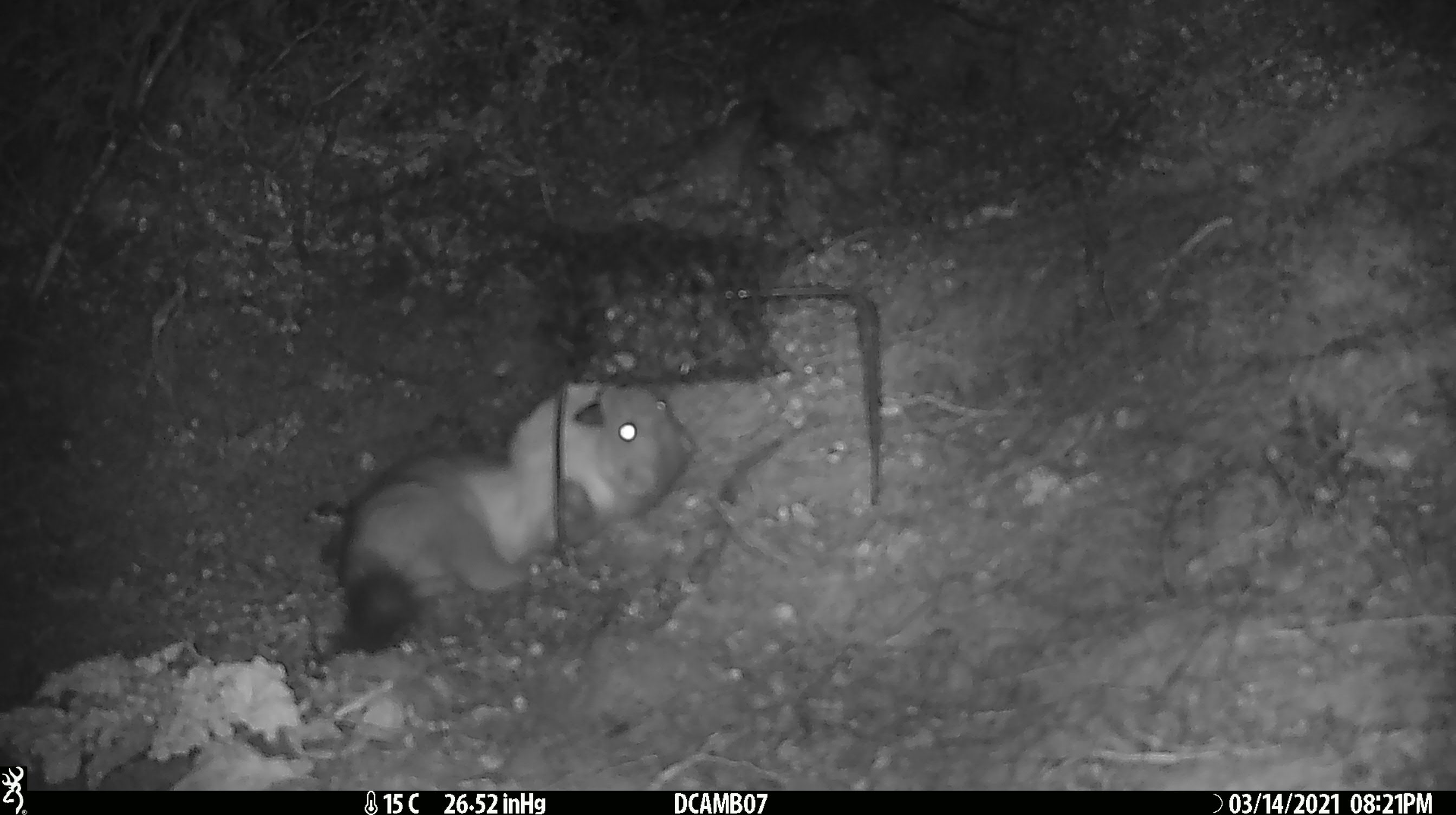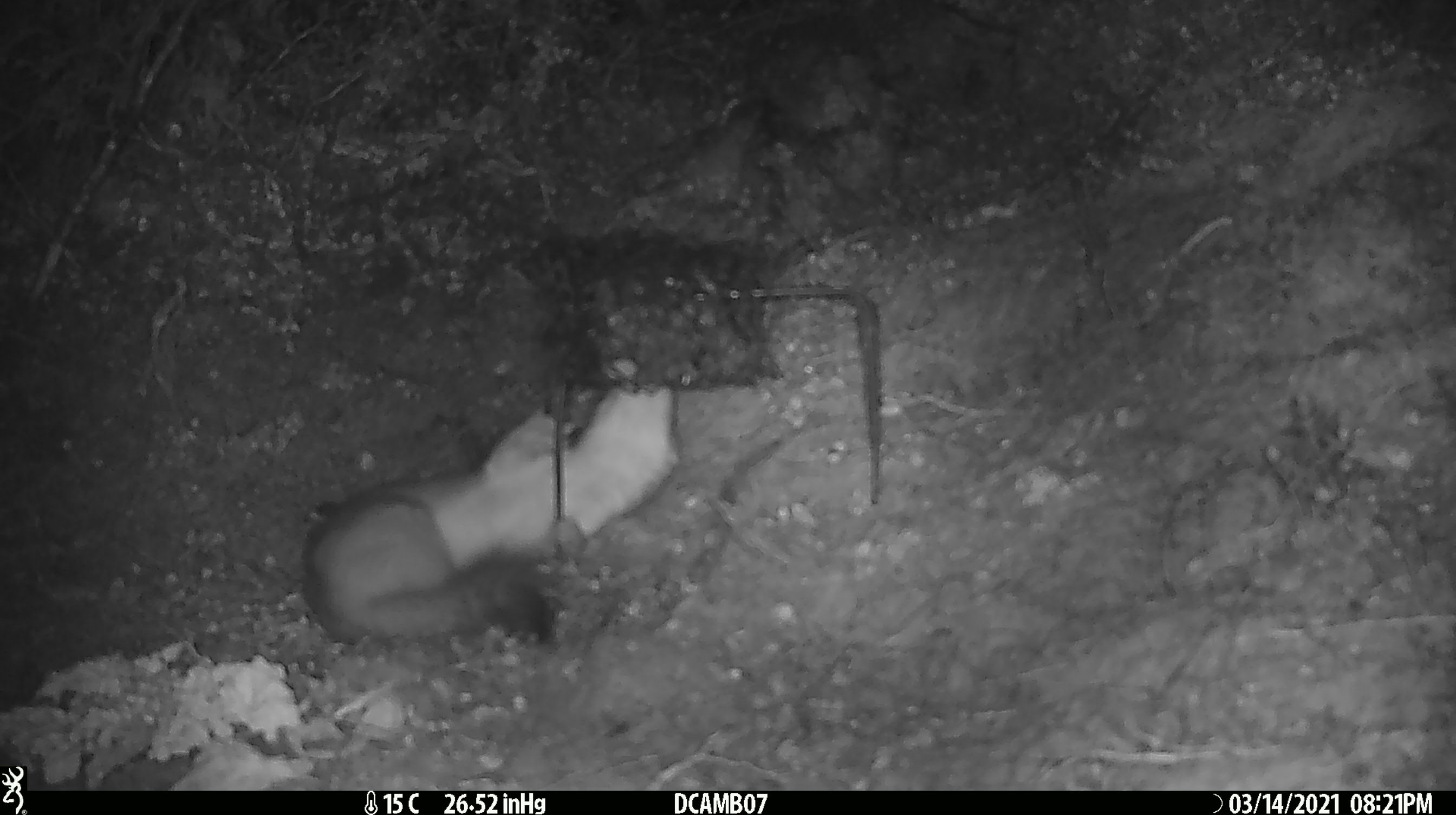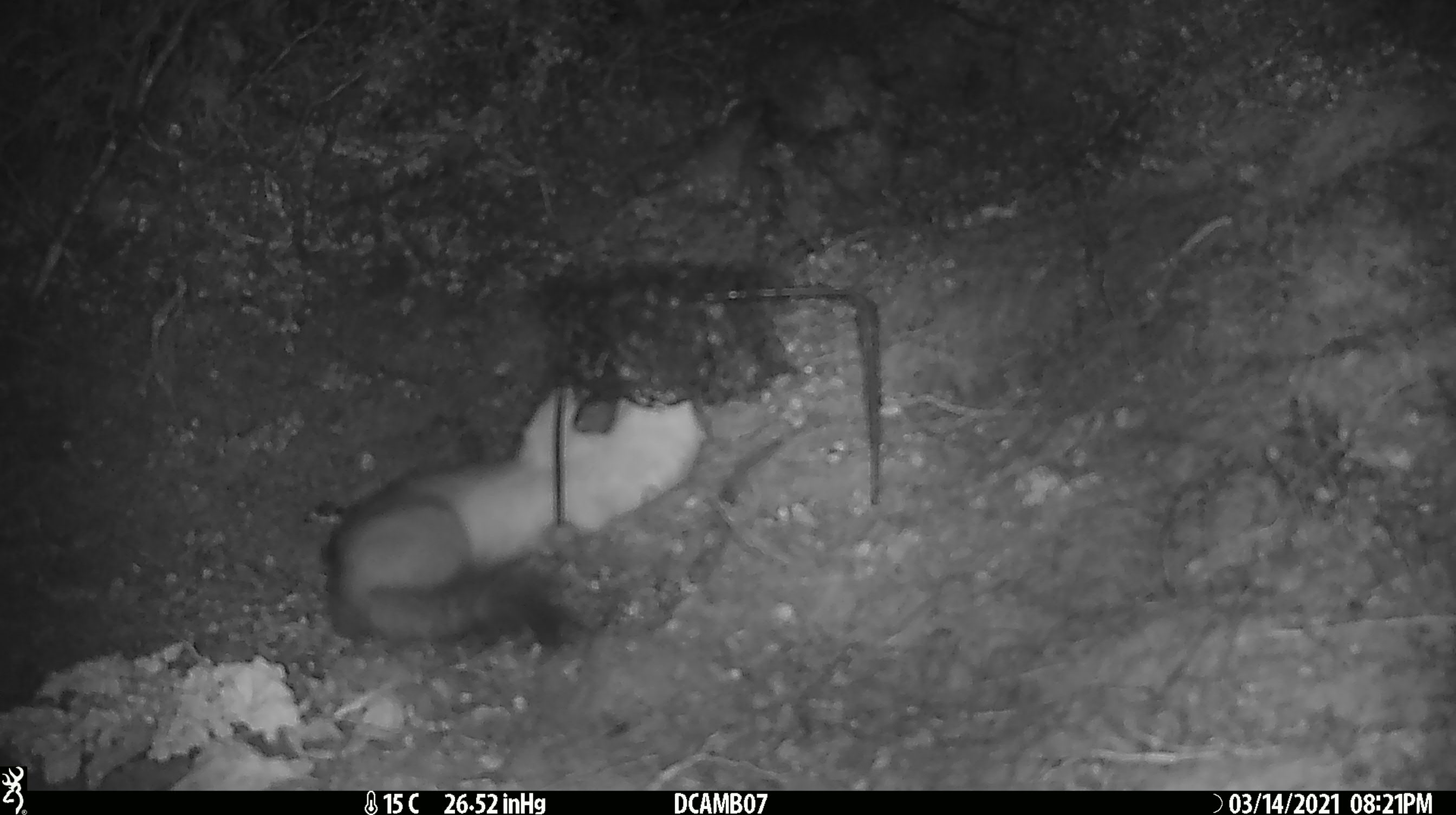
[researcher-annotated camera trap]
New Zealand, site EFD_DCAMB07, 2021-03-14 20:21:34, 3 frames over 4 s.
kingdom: Animalia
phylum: Chordata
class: Mammalia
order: Carnivora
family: Mustelidae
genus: Mustela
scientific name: Mustela erminea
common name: stoat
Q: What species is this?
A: Stoat (Mustela erminea).